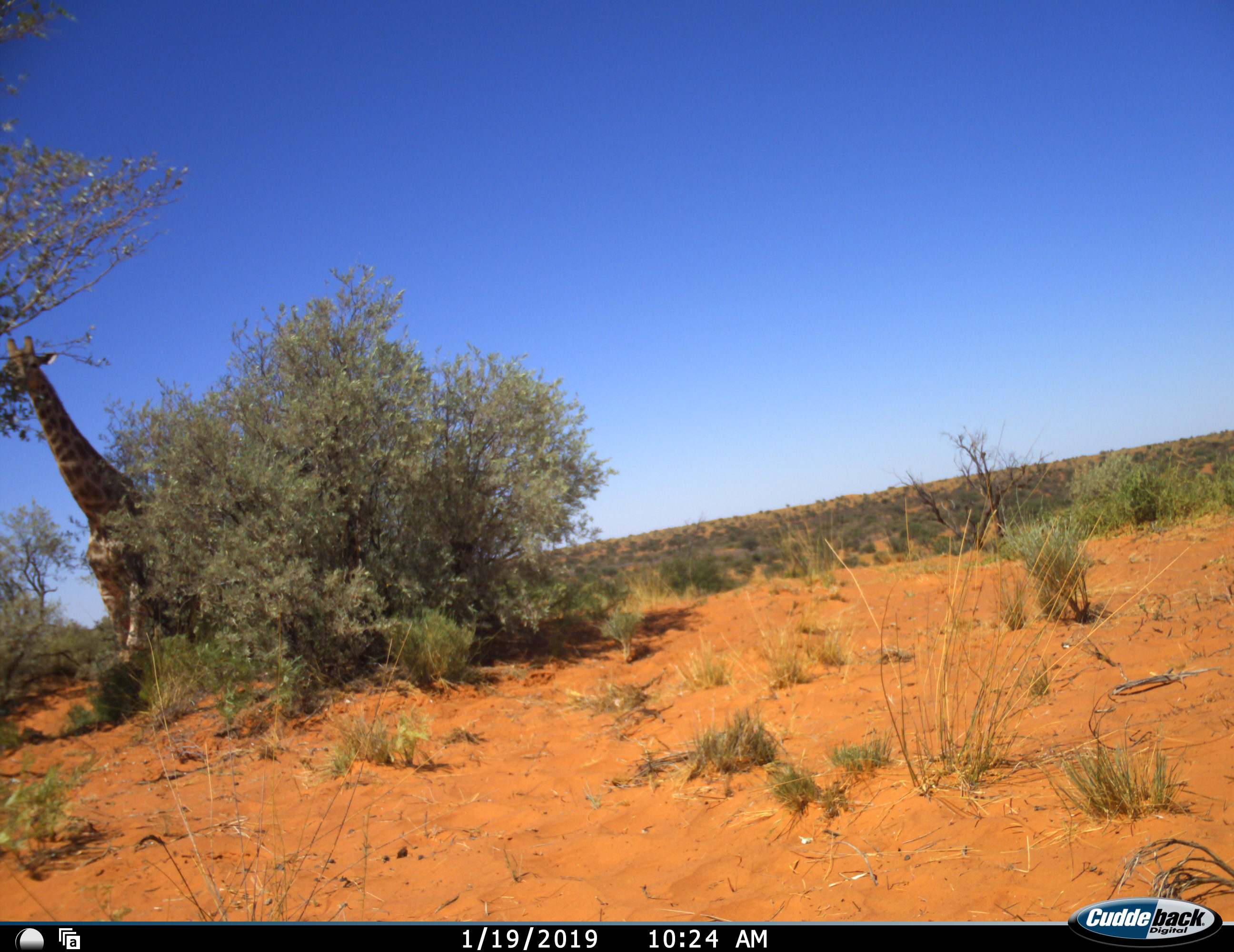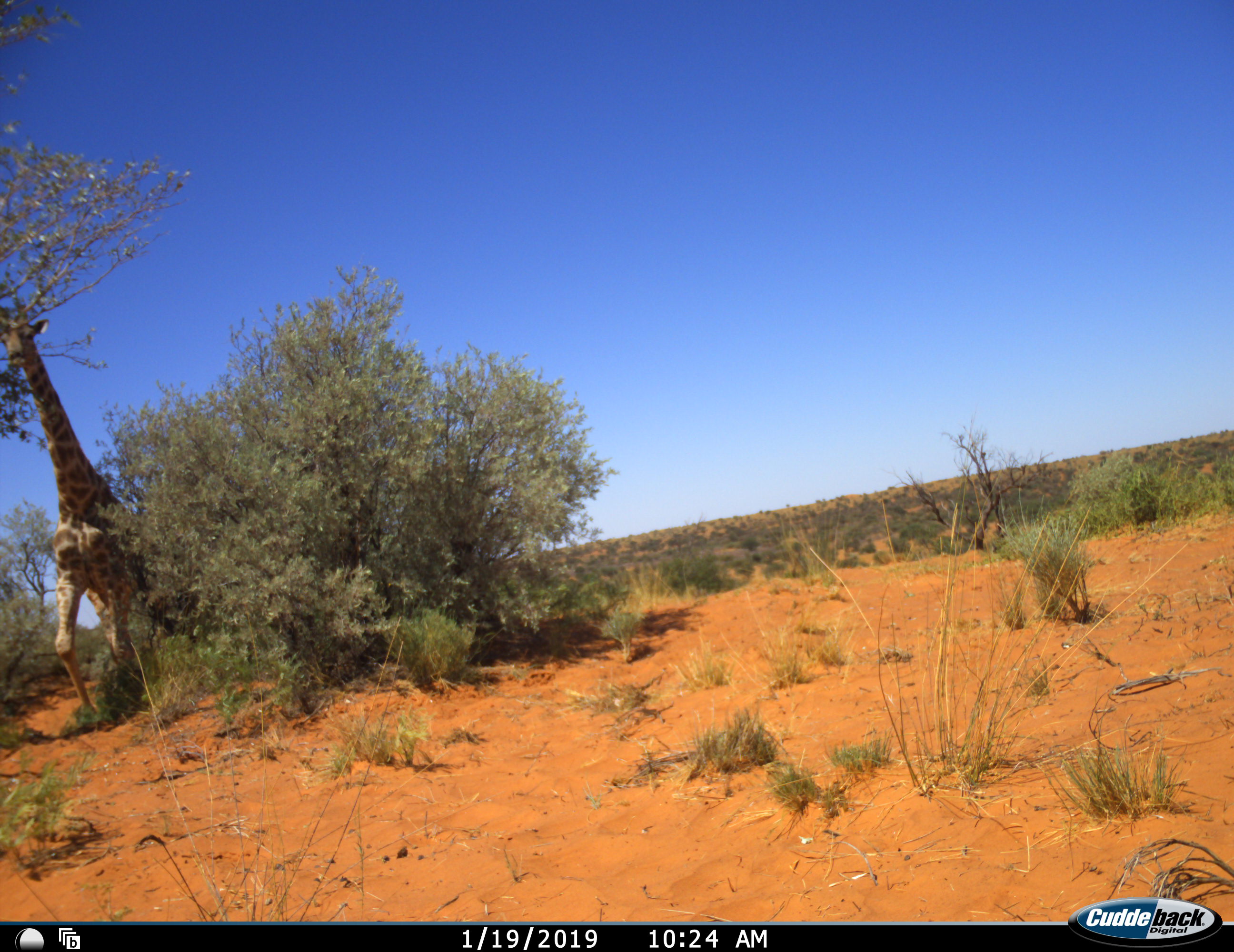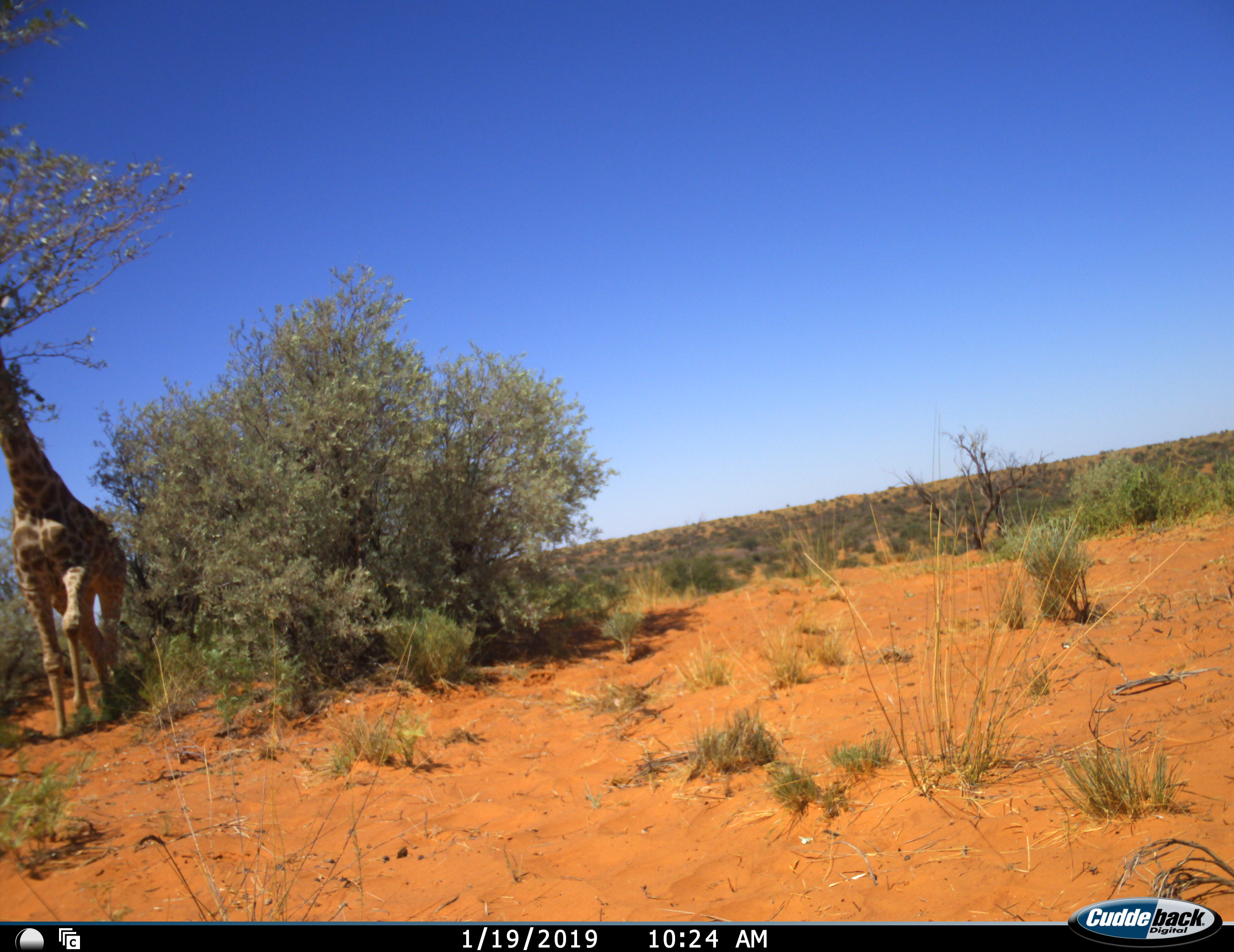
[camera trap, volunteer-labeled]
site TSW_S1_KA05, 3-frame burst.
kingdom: Animalia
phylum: Chordata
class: Mammalia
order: Artiodactyla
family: Giraffidae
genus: Giraffa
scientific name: Giraffa camelopardalis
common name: giraffe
Giraffe (Giraffa camelopardalis), count 1. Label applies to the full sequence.